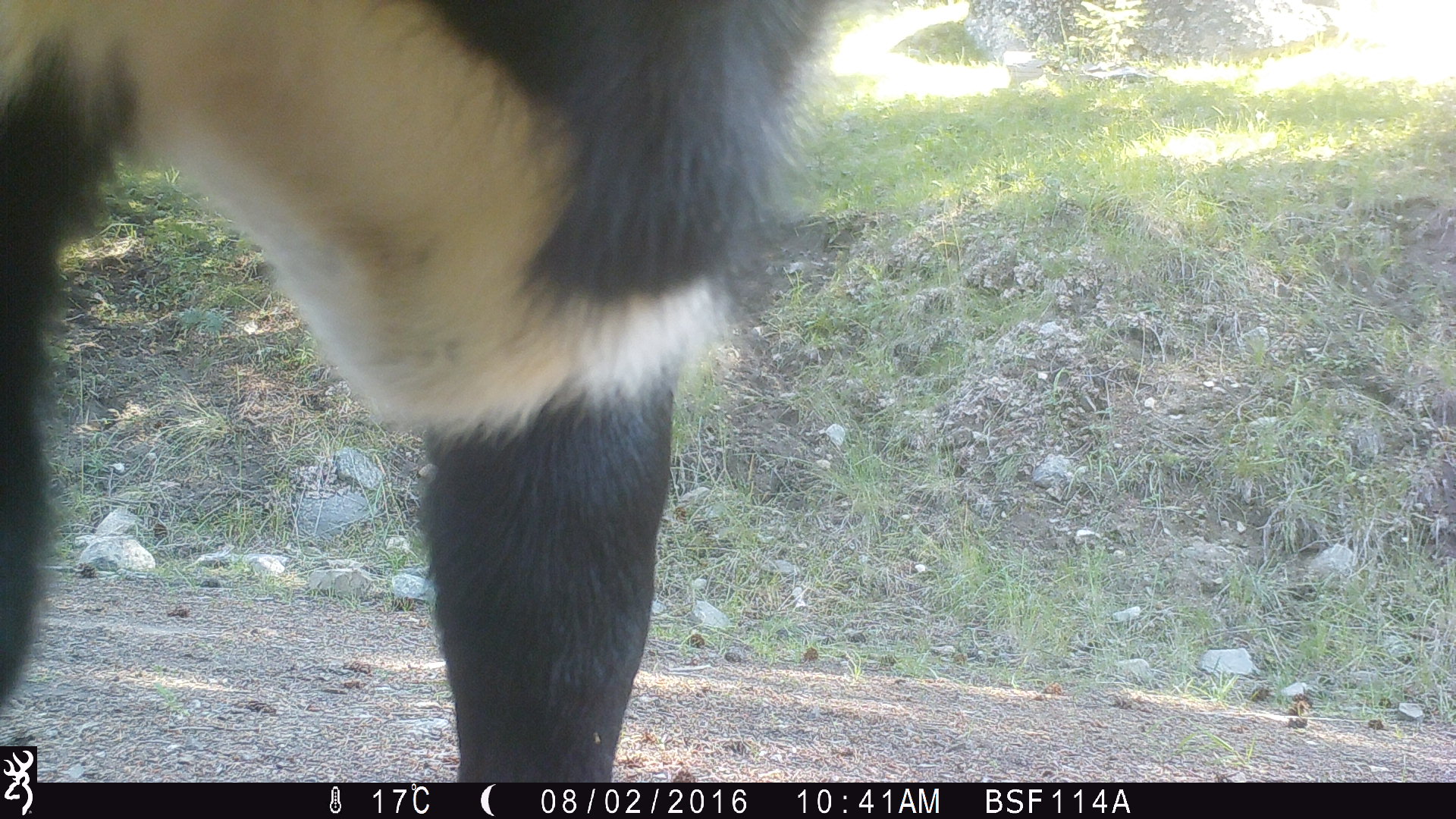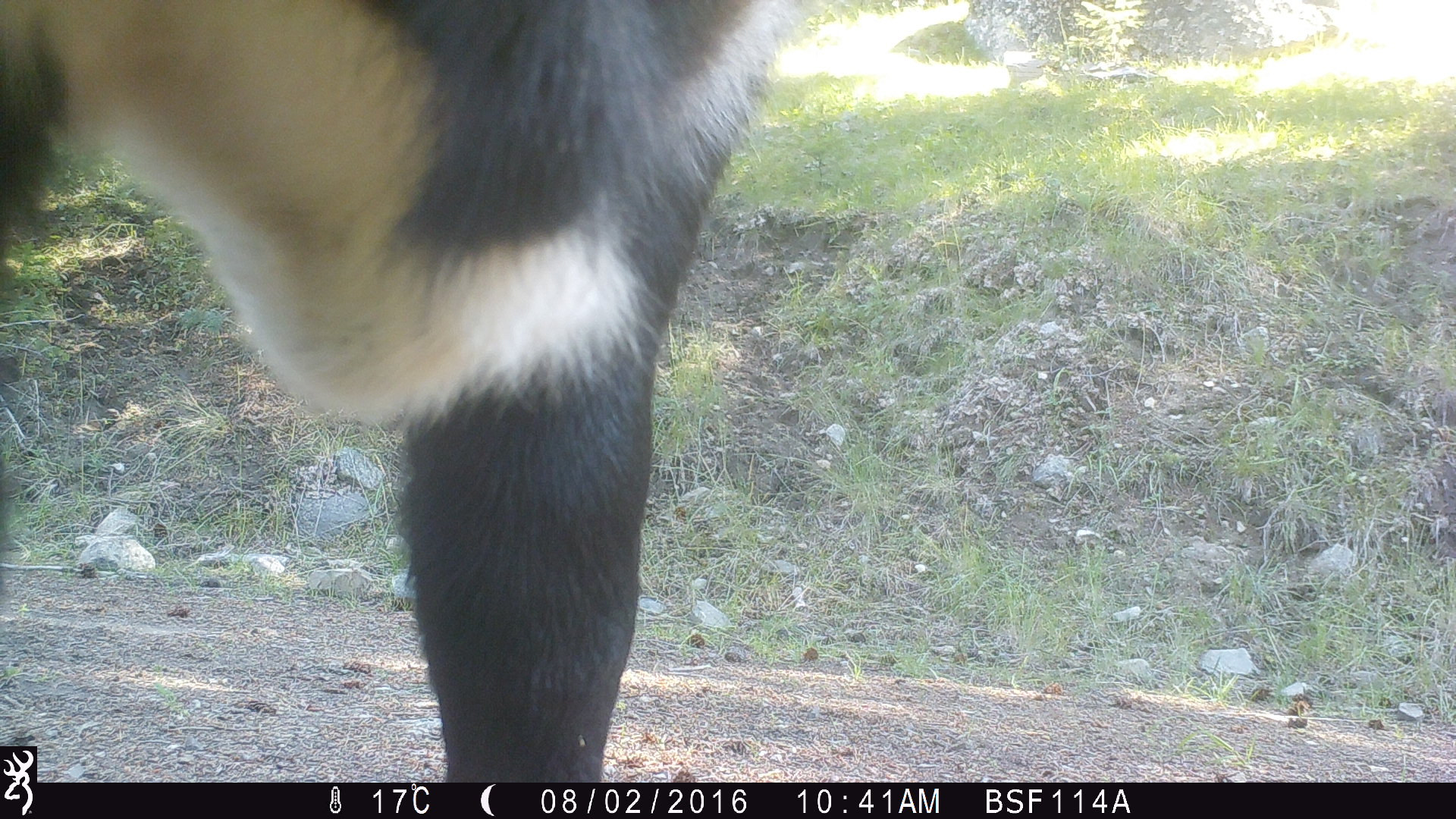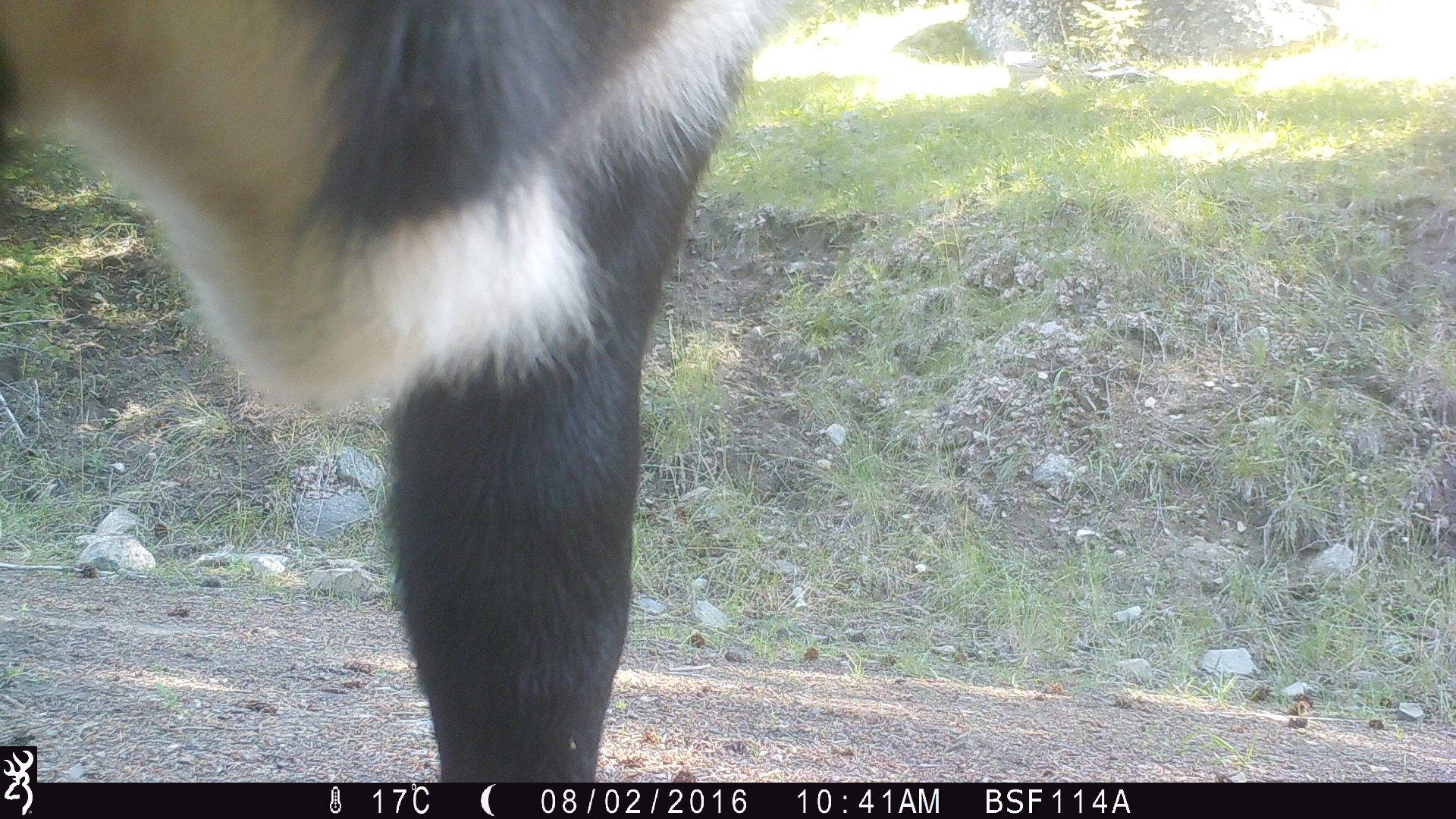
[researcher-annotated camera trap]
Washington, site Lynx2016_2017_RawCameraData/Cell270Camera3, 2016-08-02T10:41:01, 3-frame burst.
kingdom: Animalia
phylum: Chordata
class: Mammalia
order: Artiodactyla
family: Bovidae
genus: Bos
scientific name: Bos taurus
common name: domestic cattle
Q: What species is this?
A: Domestic cattle (Bos taurus).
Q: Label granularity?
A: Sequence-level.